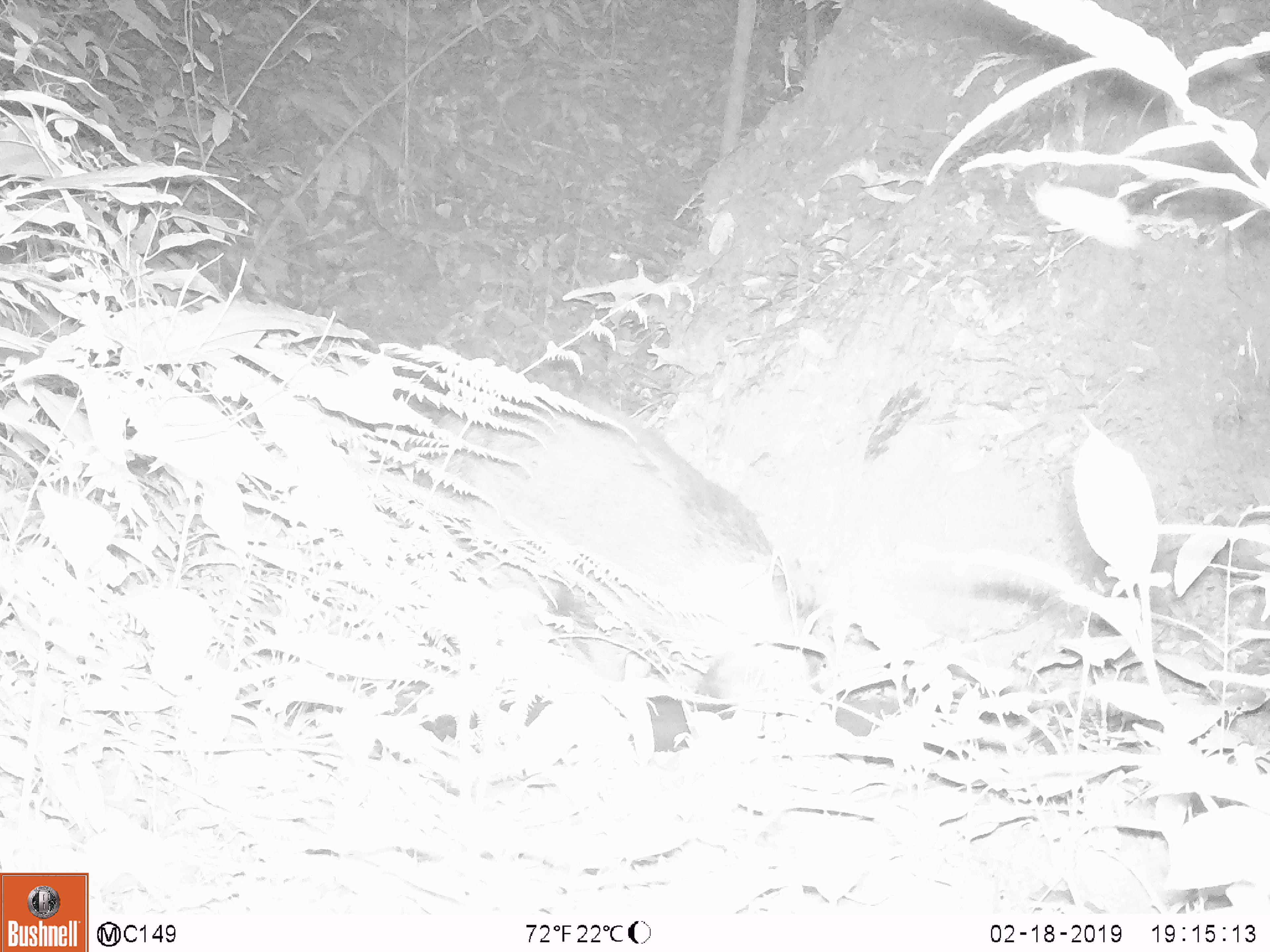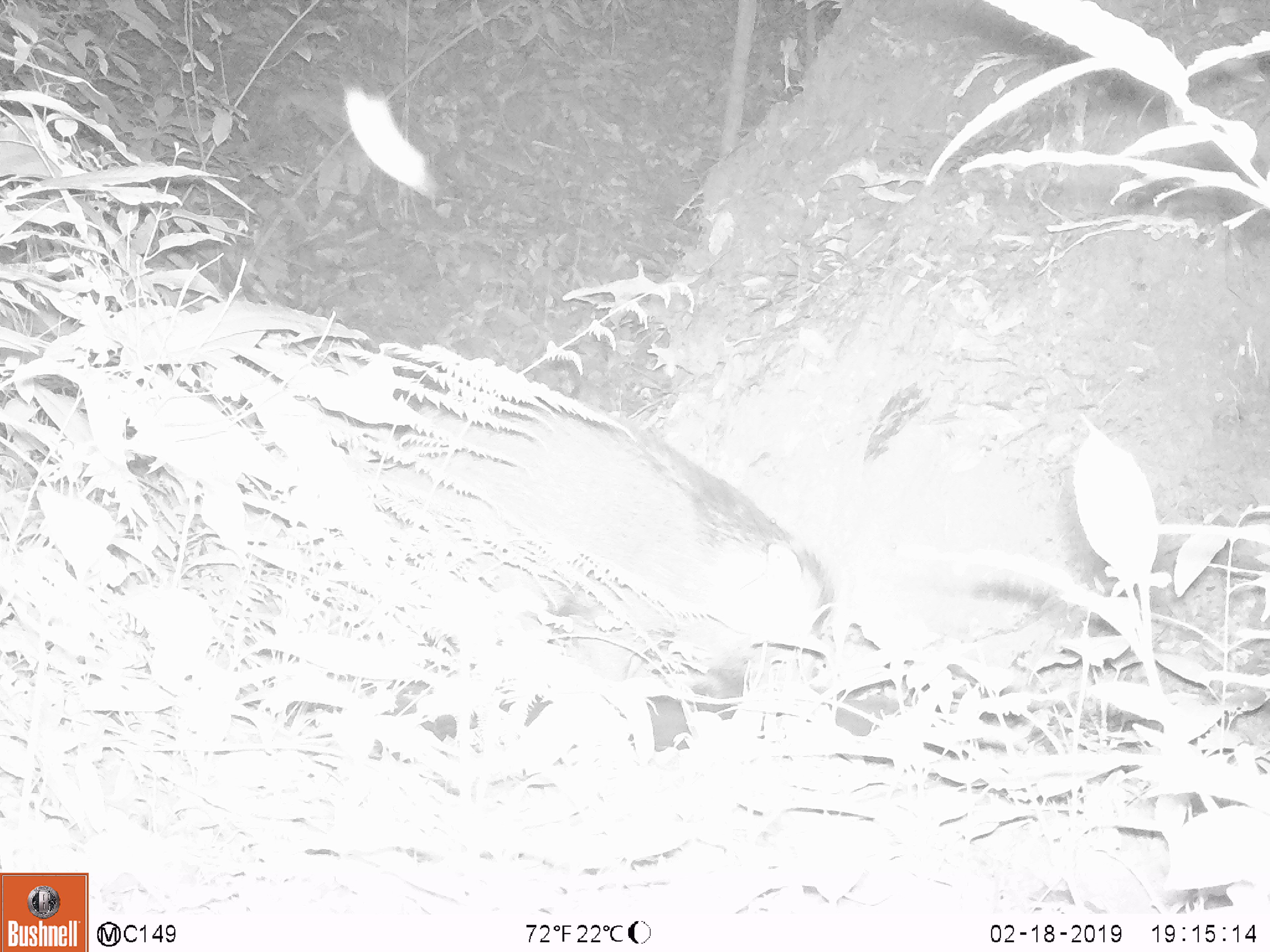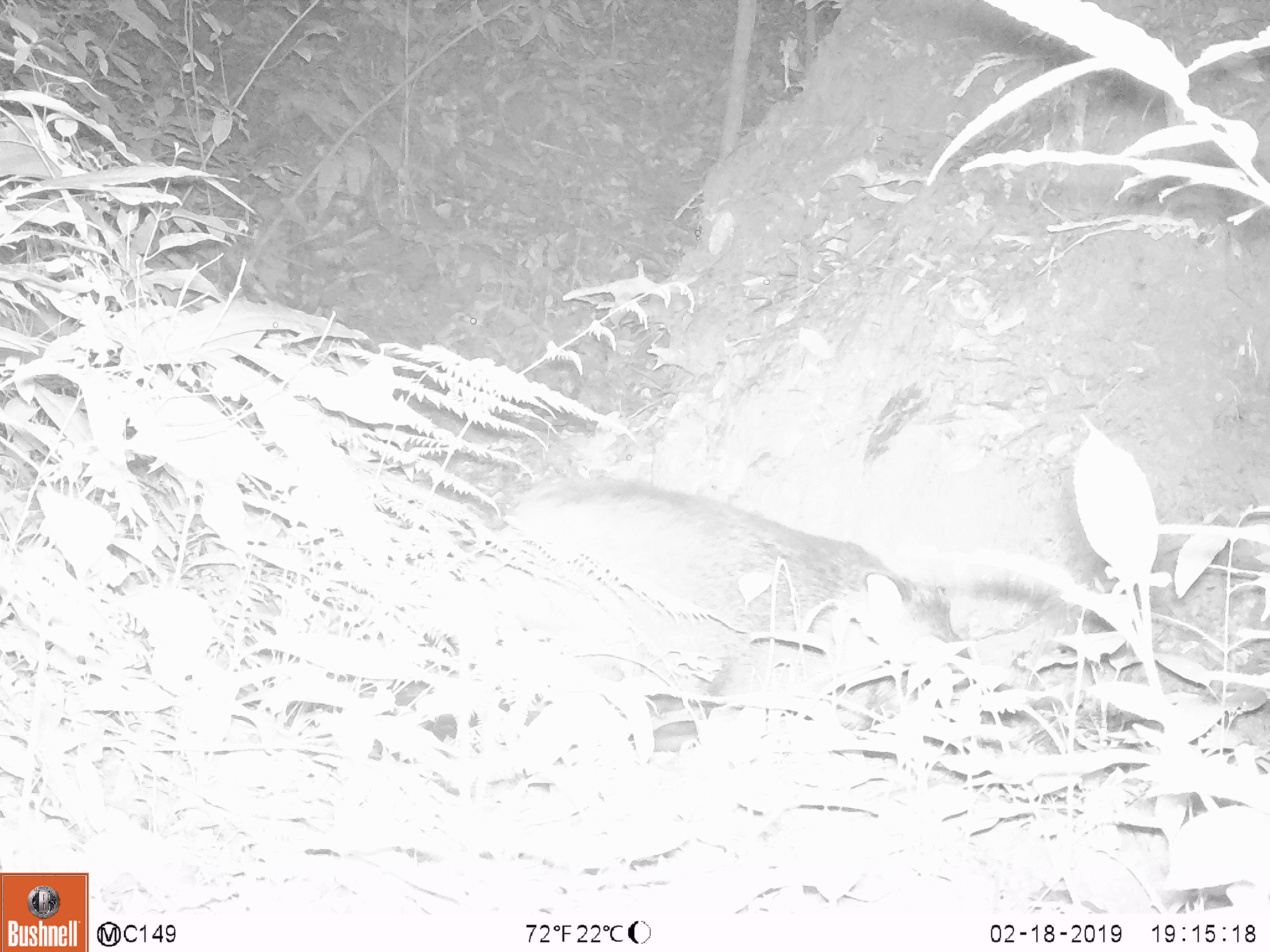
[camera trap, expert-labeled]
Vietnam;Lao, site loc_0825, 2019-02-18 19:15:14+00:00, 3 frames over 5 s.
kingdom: Animalia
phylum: Chordata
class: Mammalia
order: Artiodactyla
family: Suidae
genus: Sus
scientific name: Sus scrofa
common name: eurasian wild pig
Eurasian wild pig (Sus scrofa). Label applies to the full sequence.